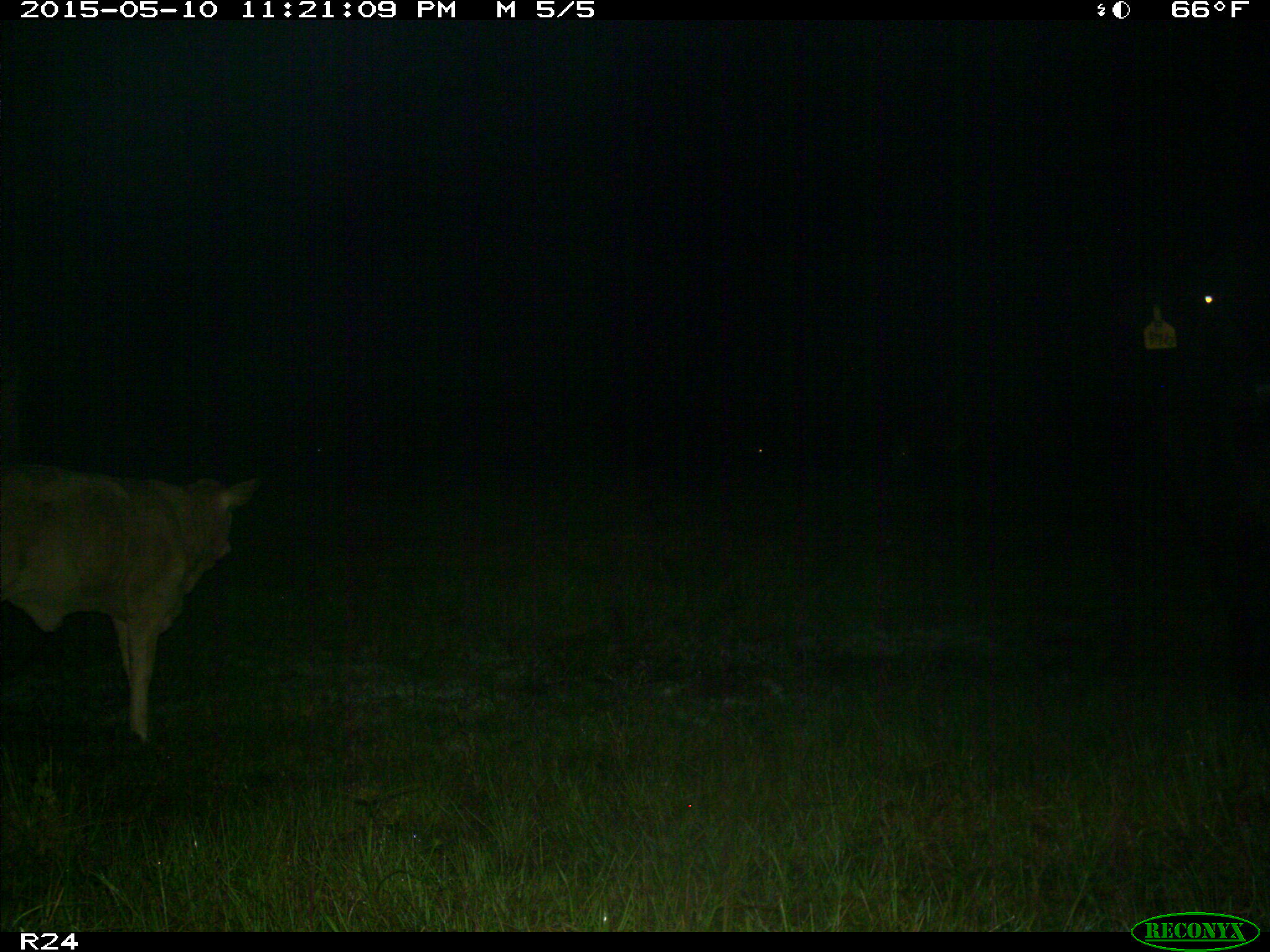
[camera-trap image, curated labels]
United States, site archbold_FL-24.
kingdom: Animalia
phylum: Chordata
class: Mammalia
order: Artiodactyla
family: Bovidae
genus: Bos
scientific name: Bos taurus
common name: domestic cow